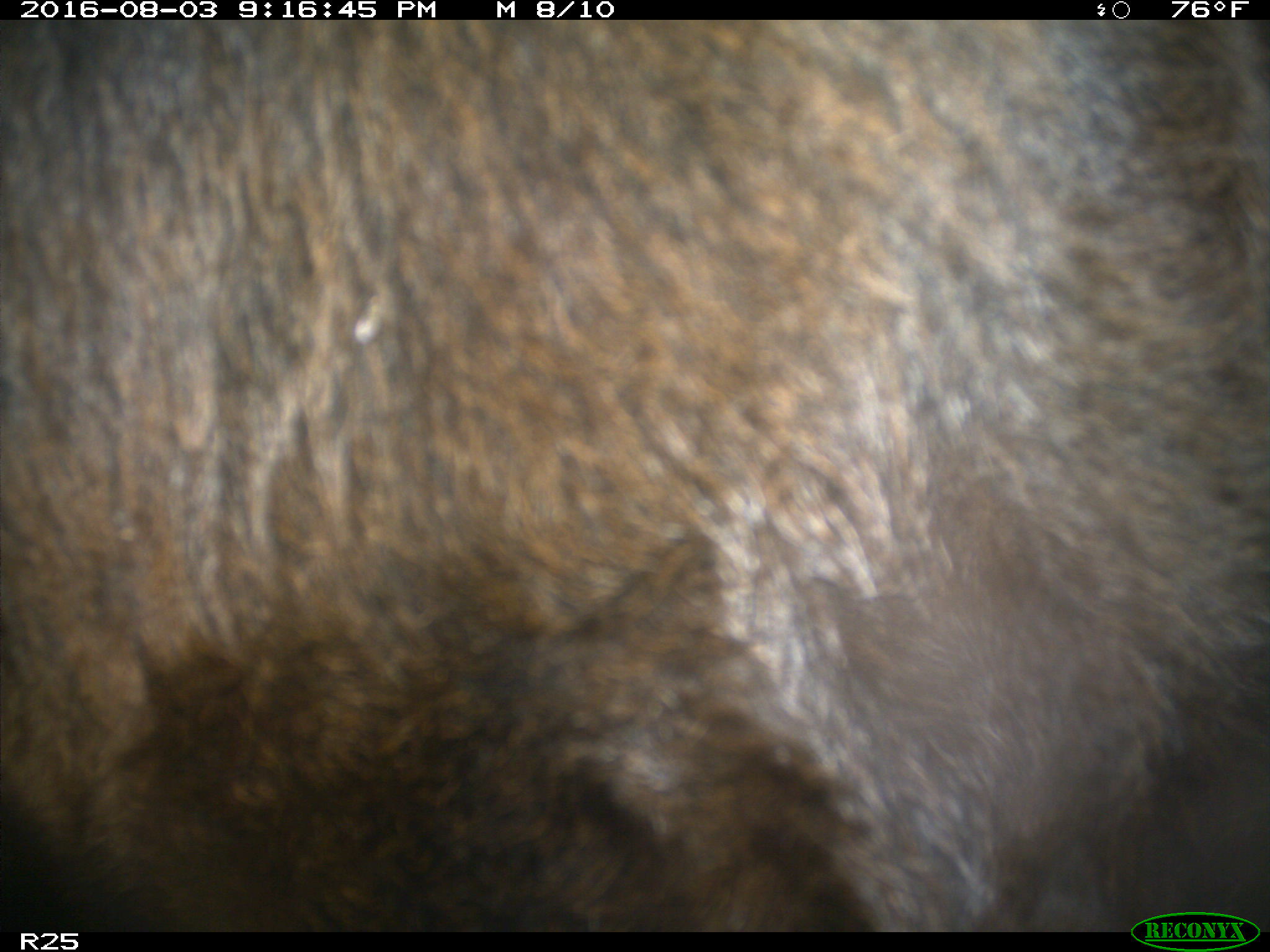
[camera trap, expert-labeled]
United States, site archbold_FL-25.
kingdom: Animalia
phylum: Chordata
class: Mammalia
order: Artiodactyla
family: Bovidae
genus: Bos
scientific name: Bos taurus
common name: domestic cow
Bos taurus (domestic cow).